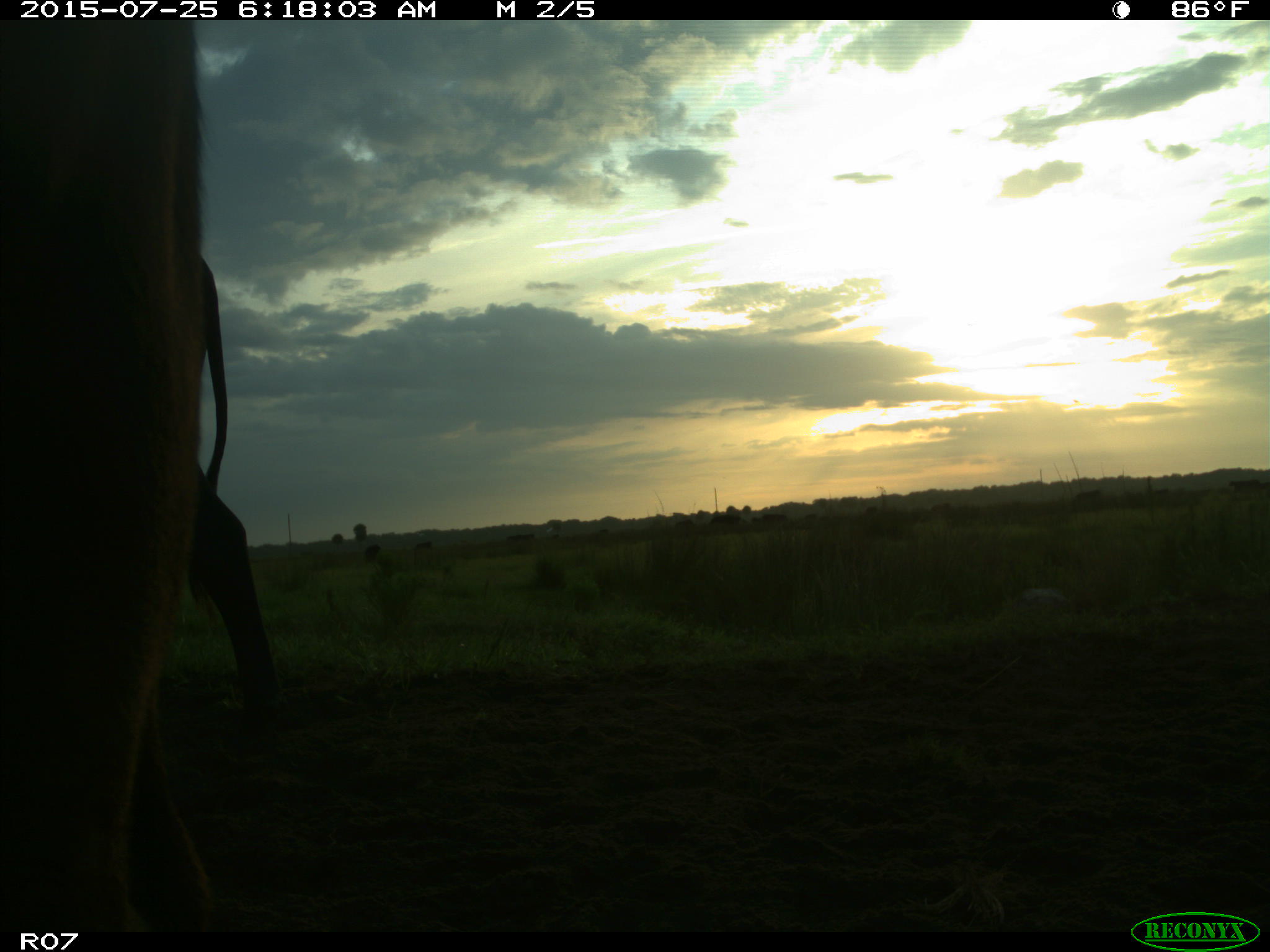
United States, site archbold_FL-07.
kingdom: Animalia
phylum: Chordata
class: Mammalia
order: Artiodactyla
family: Bovidae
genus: Bos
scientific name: Bos taurus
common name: domestic cow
Bos taurus (domestic cow).